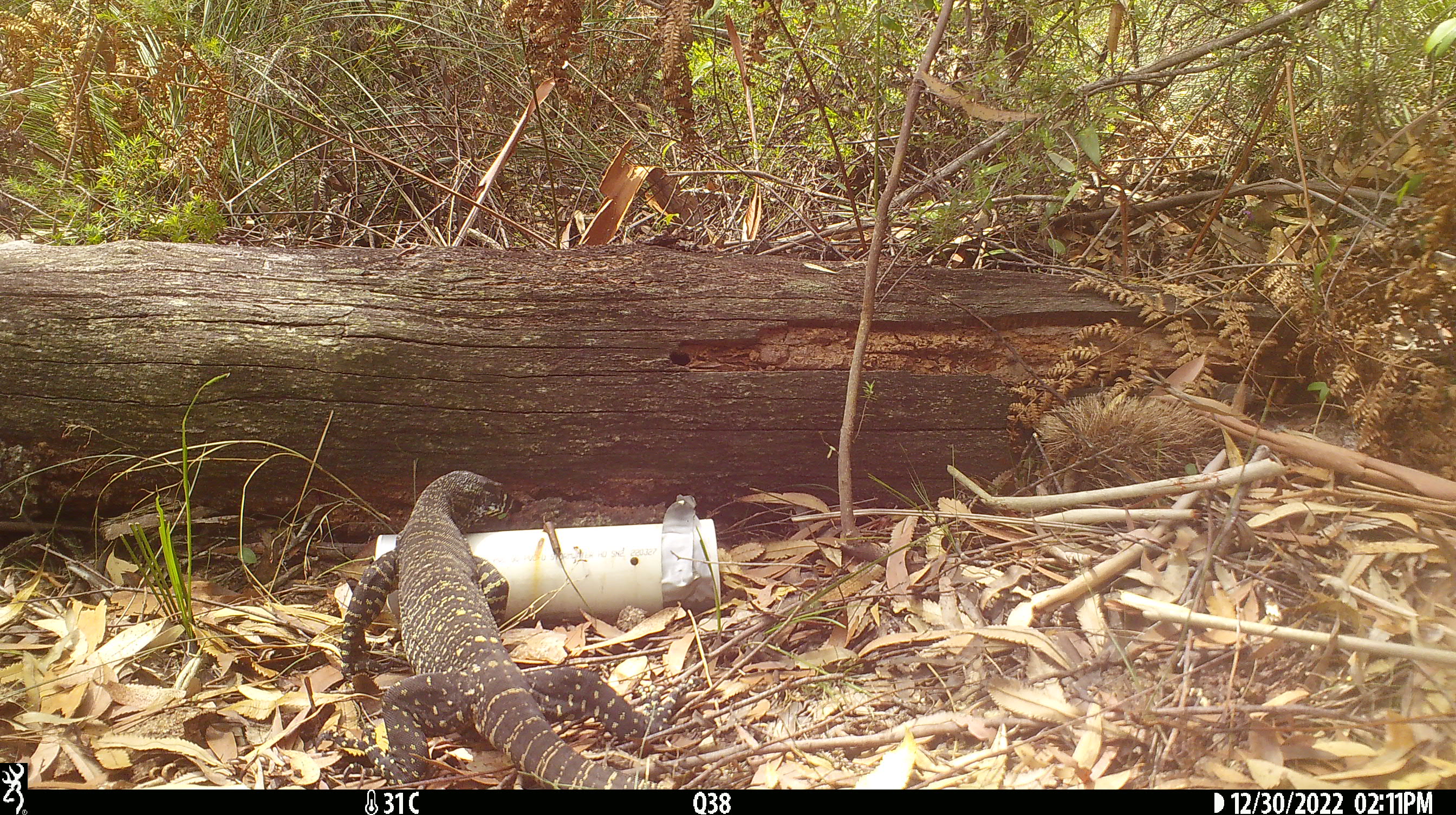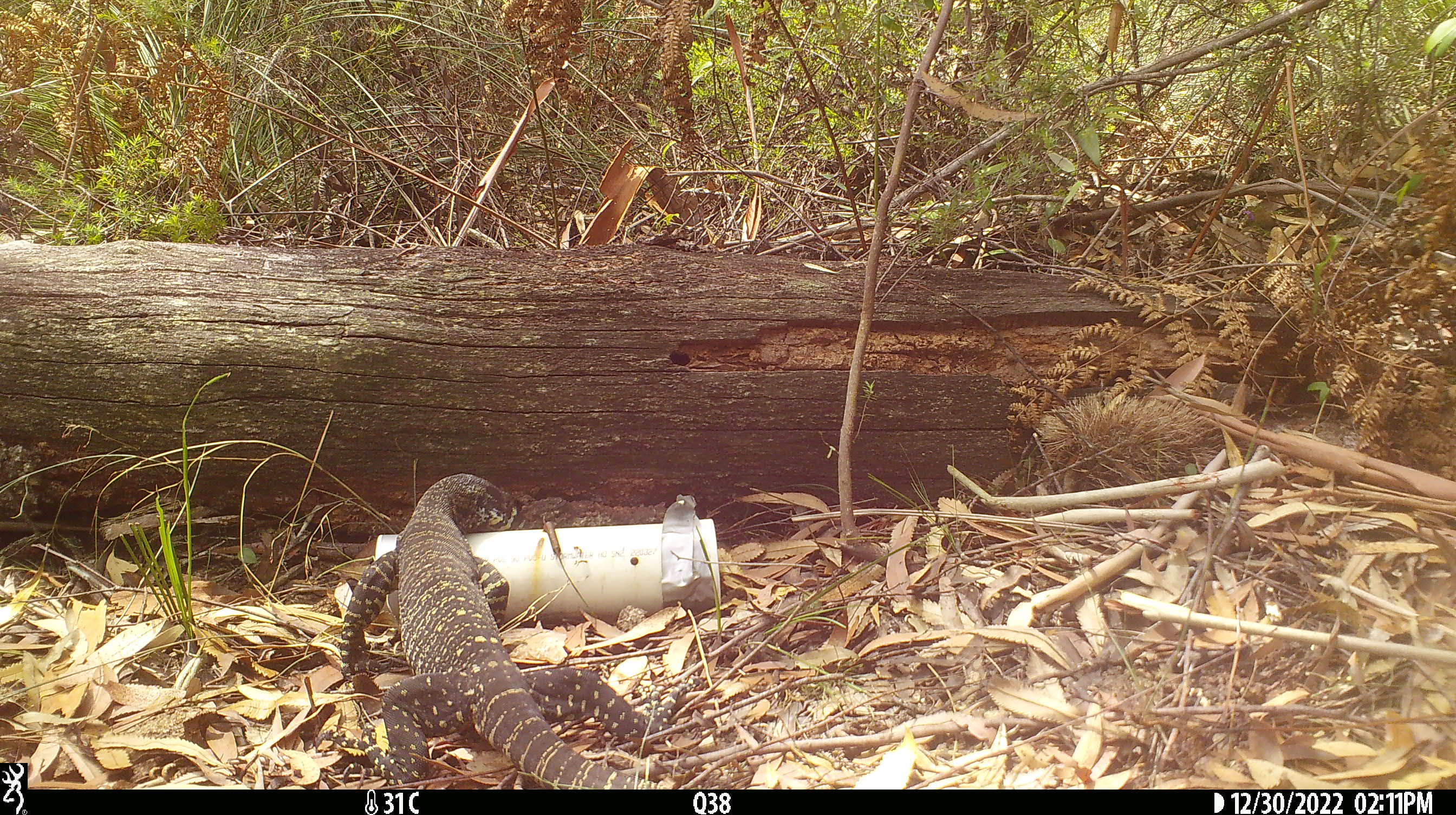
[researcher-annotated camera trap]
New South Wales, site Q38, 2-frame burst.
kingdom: Animalia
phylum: Chordata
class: Reptilia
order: Squamata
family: Varanidae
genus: Varanus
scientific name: Varanus varius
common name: lace monitor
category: goanna